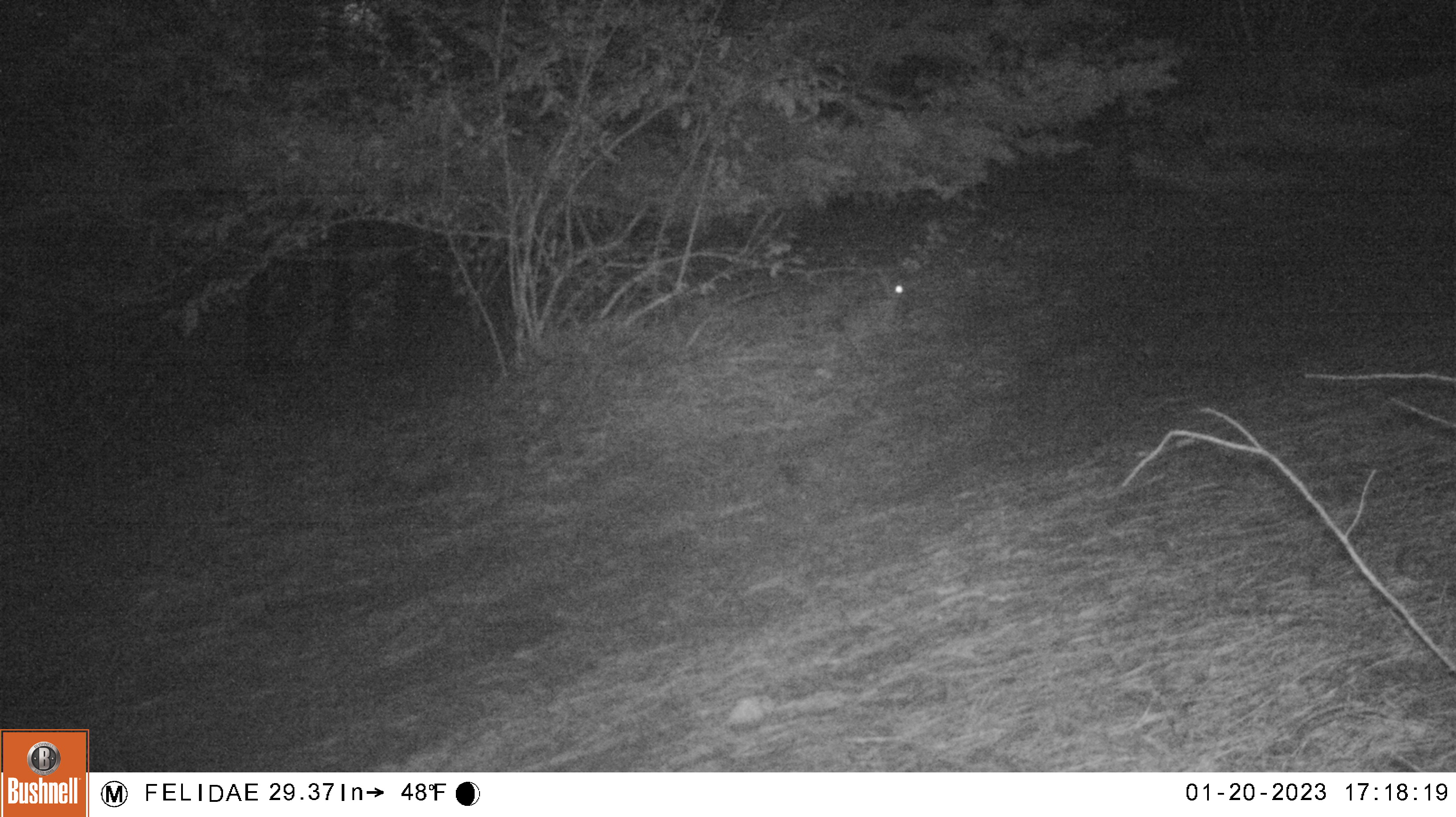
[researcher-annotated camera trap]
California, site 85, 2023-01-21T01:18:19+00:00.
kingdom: Animalia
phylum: Chordata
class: Mammalia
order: Lagomorpha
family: Leporidae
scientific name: Leporidae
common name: rabbit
Rabbit (Leporidae).